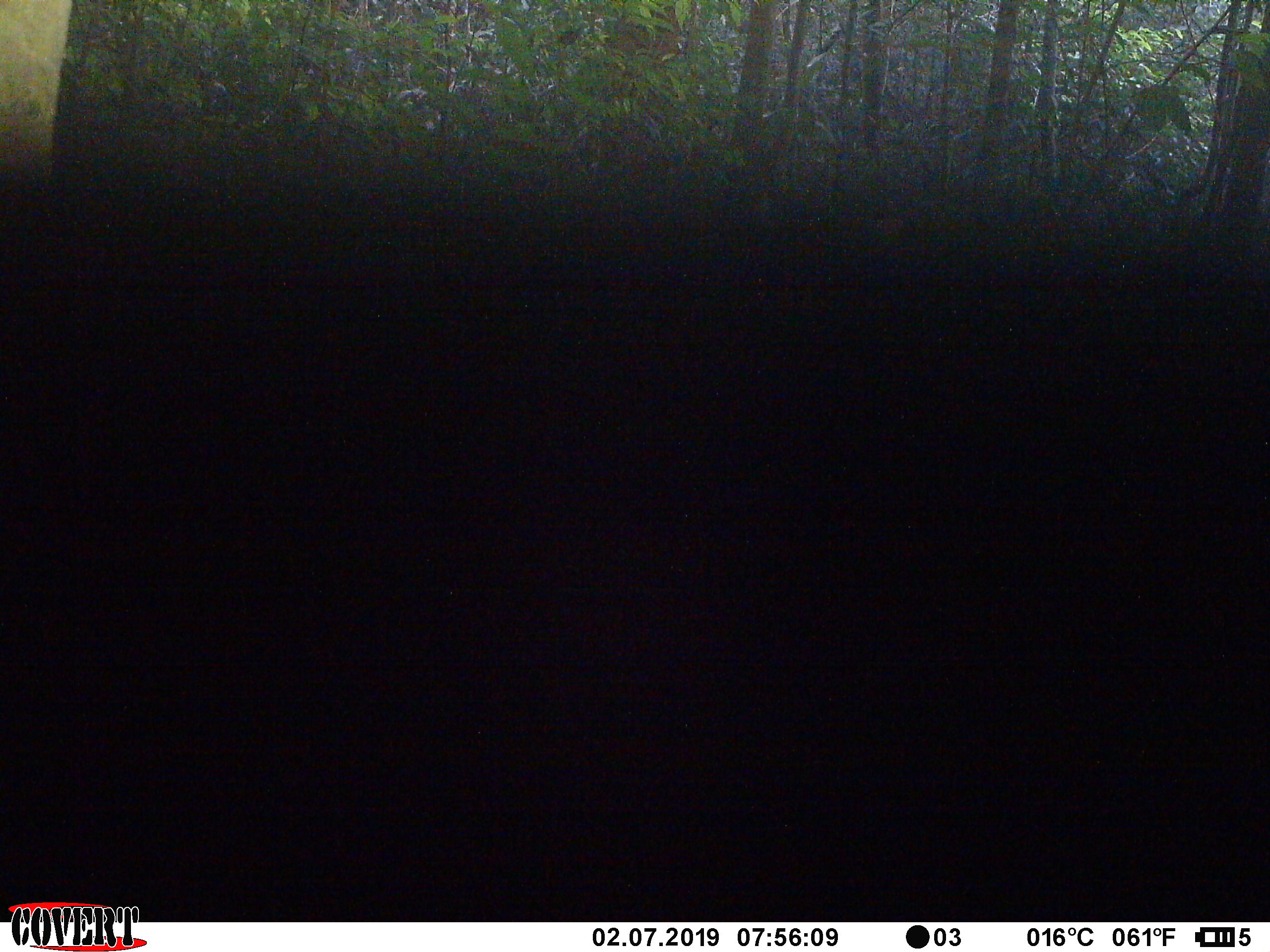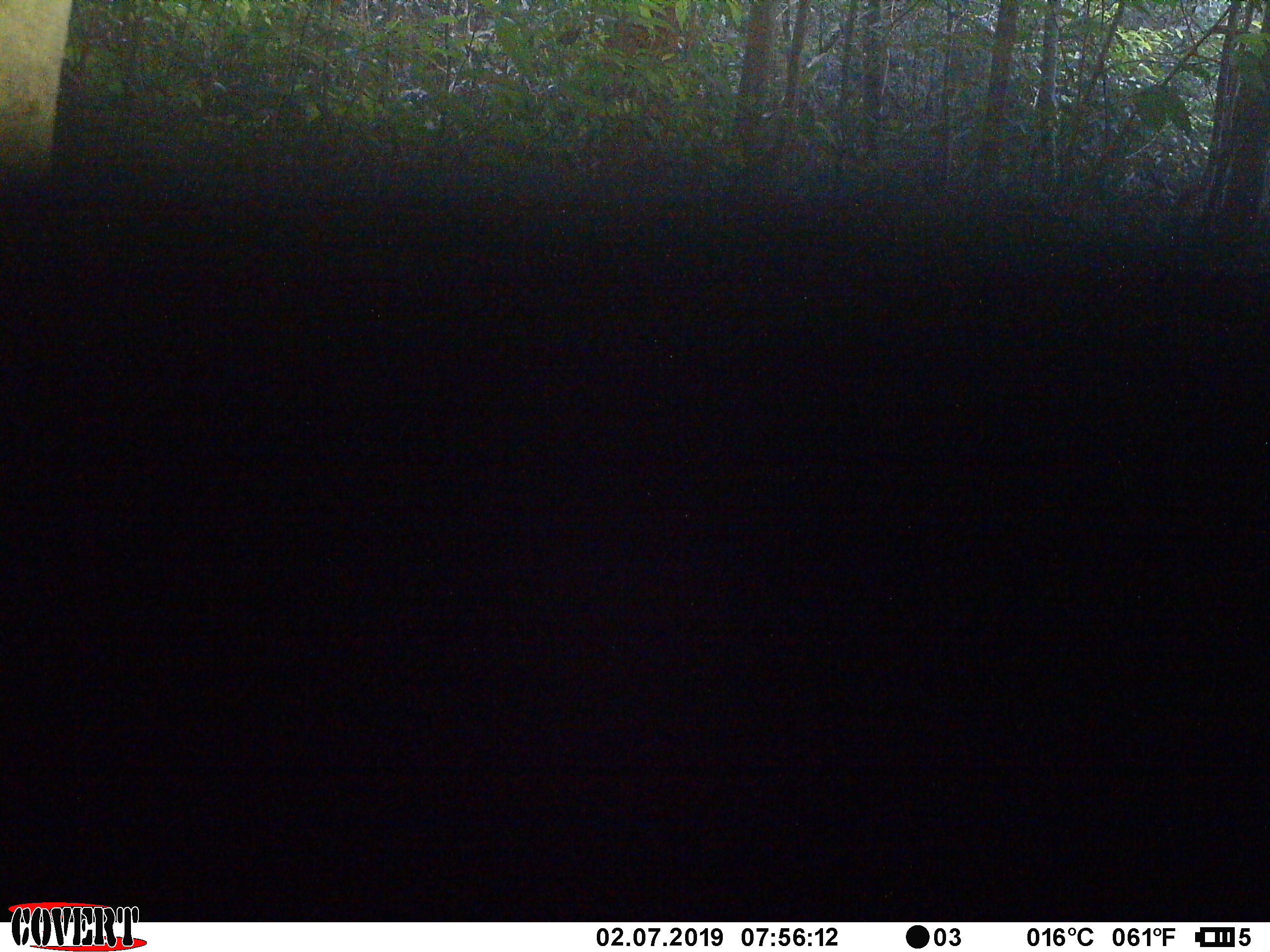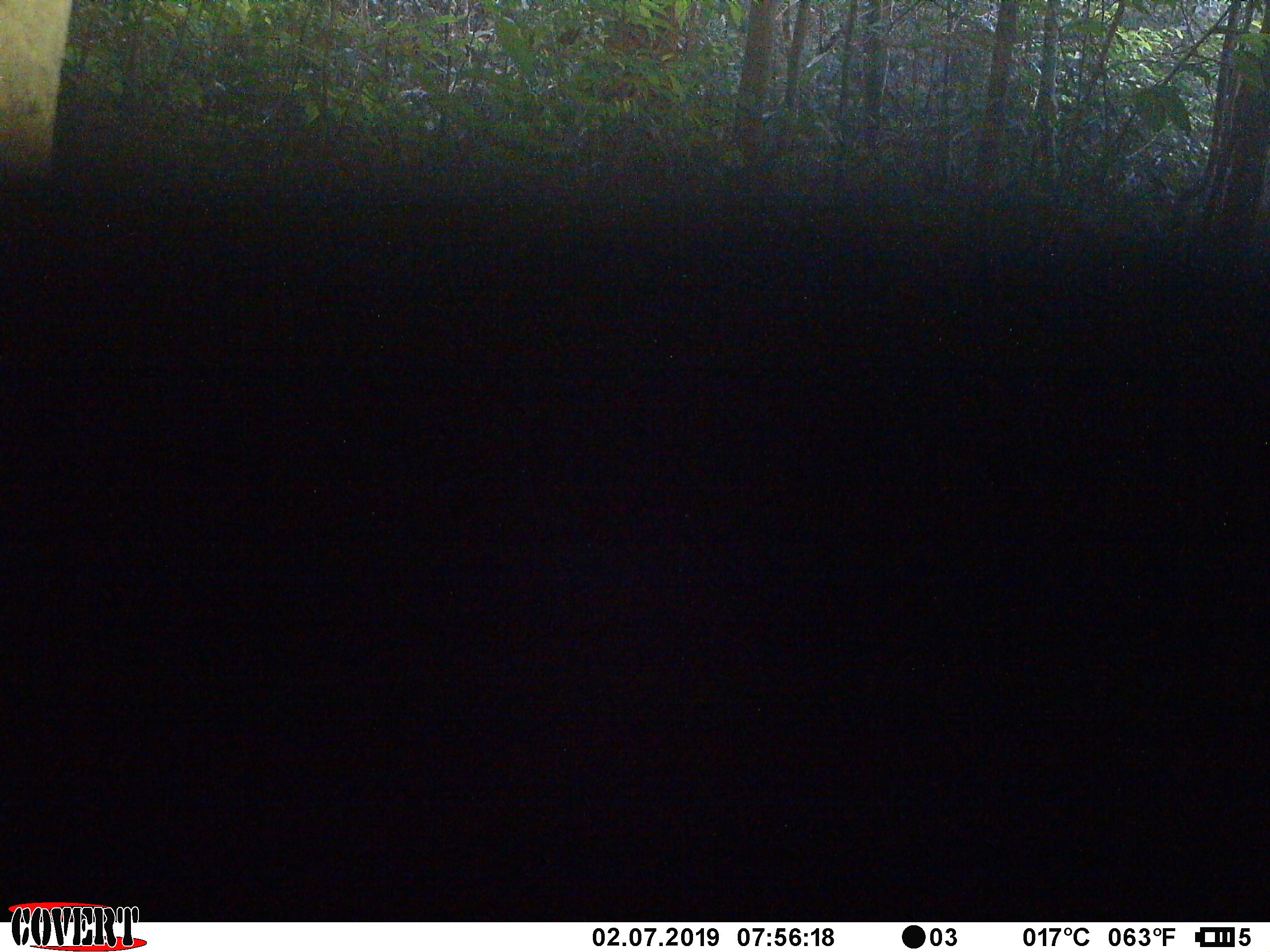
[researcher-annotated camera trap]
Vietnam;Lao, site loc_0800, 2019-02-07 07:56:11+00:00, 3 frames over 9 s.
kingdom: Animalia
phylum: Chordata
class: Mammalia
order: Artiodactyla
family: Bovidae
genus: Capricornis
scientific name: Capricornis sumatraensis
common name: chinese serow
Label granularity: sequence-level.